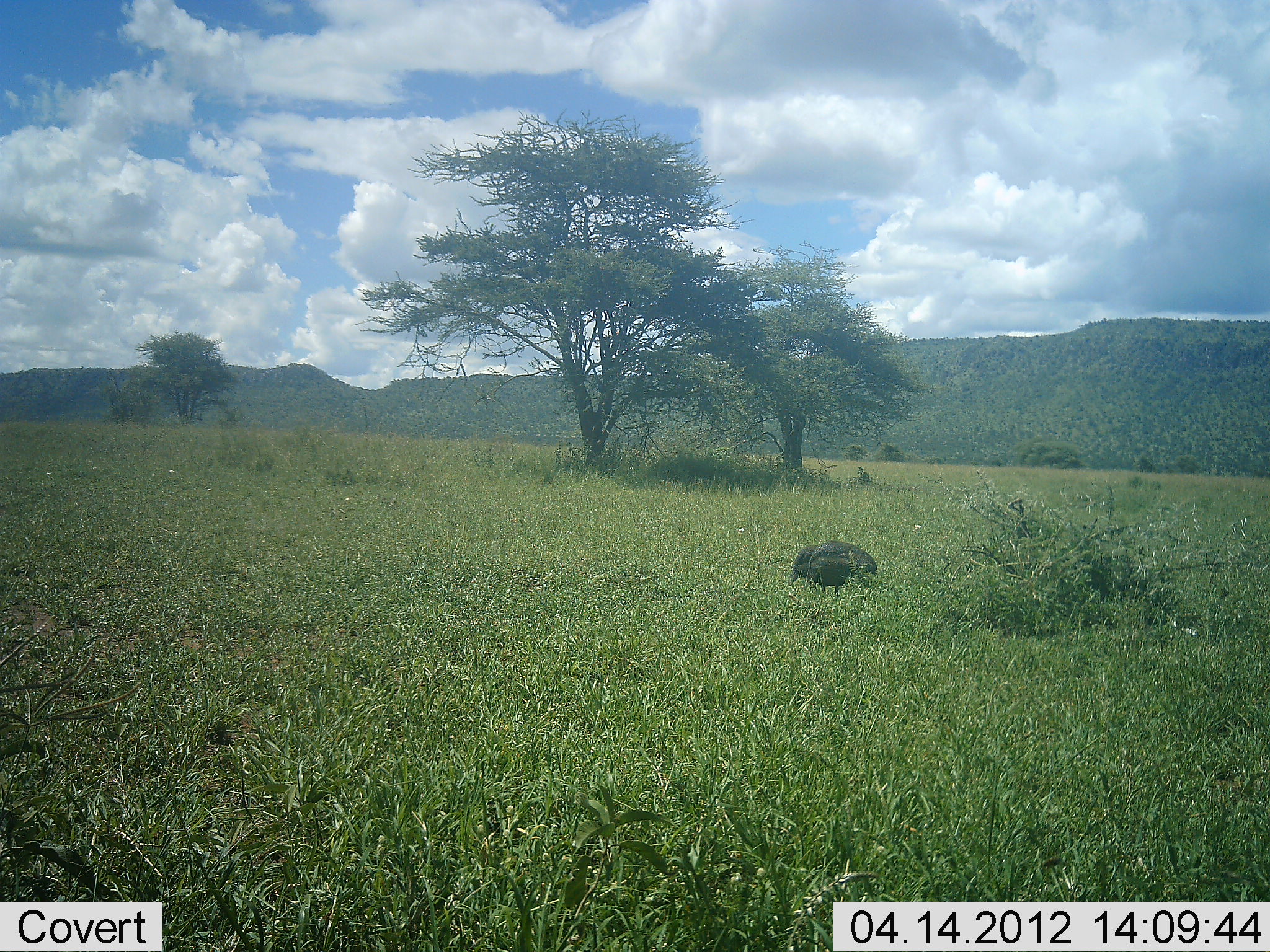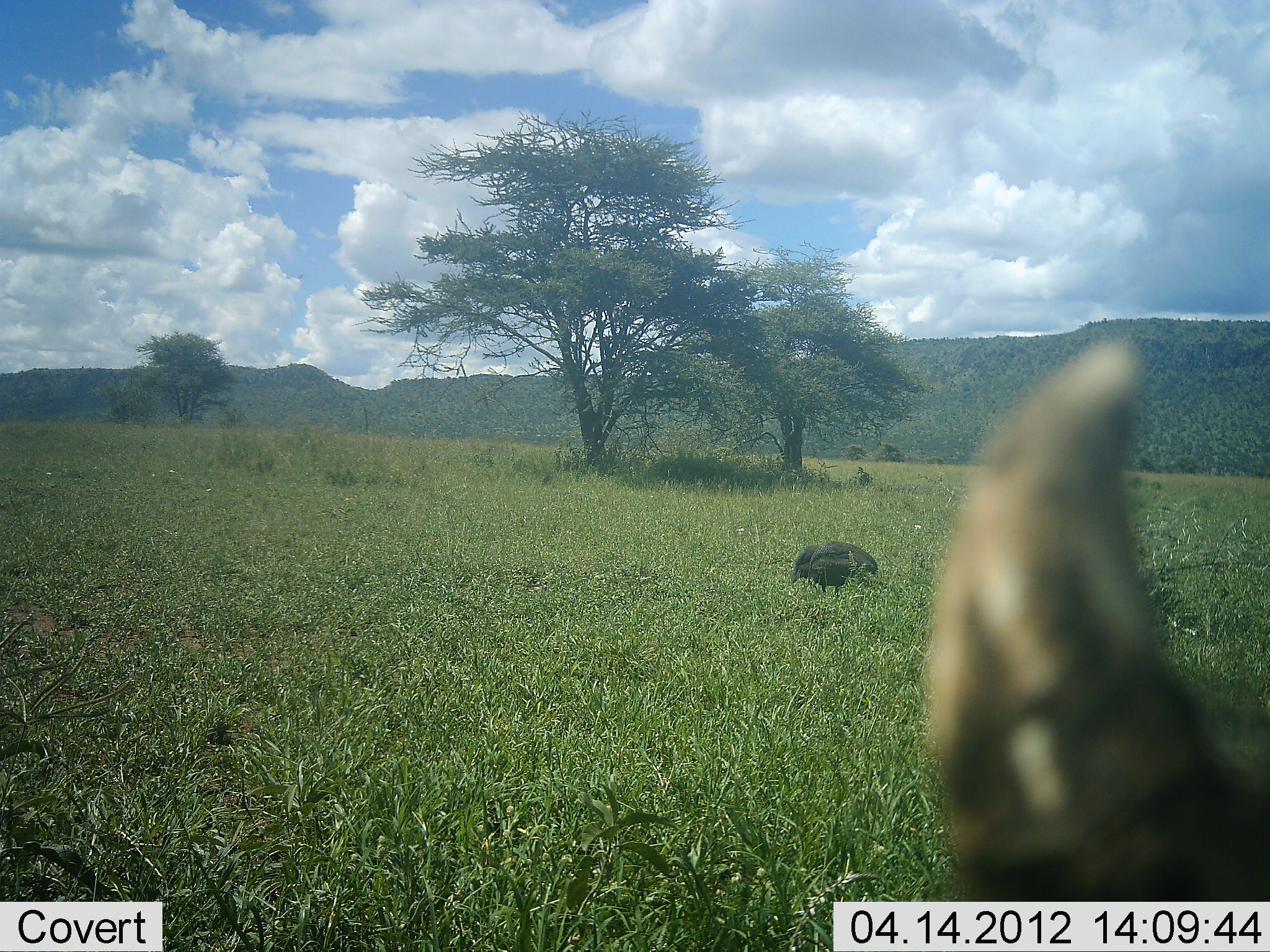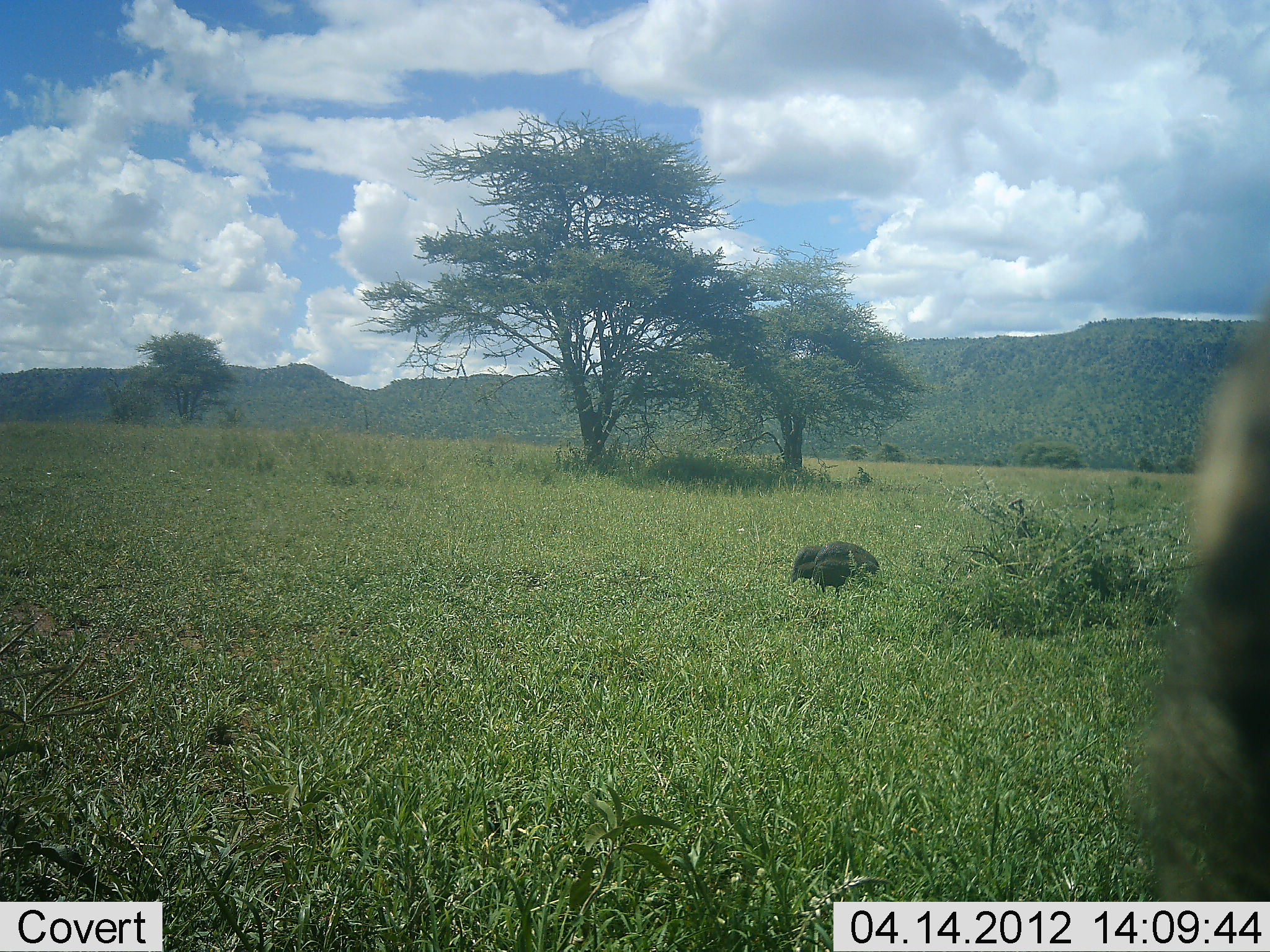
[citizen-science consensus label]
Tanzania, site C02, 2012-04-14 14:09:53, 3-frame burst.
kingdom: Animalia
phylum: Chordata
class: Aves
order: Galliformes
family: Numididae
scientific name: Numididae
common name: guinea fowl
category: guineafowl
Guineafowl (guinea fowl) (Numididae), count 2. Behavior (volunteer vote fractions): standing 25%, resting 6%, moving 6%, interacting 0%. Young present (vote fraction): 0%. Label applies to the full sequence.